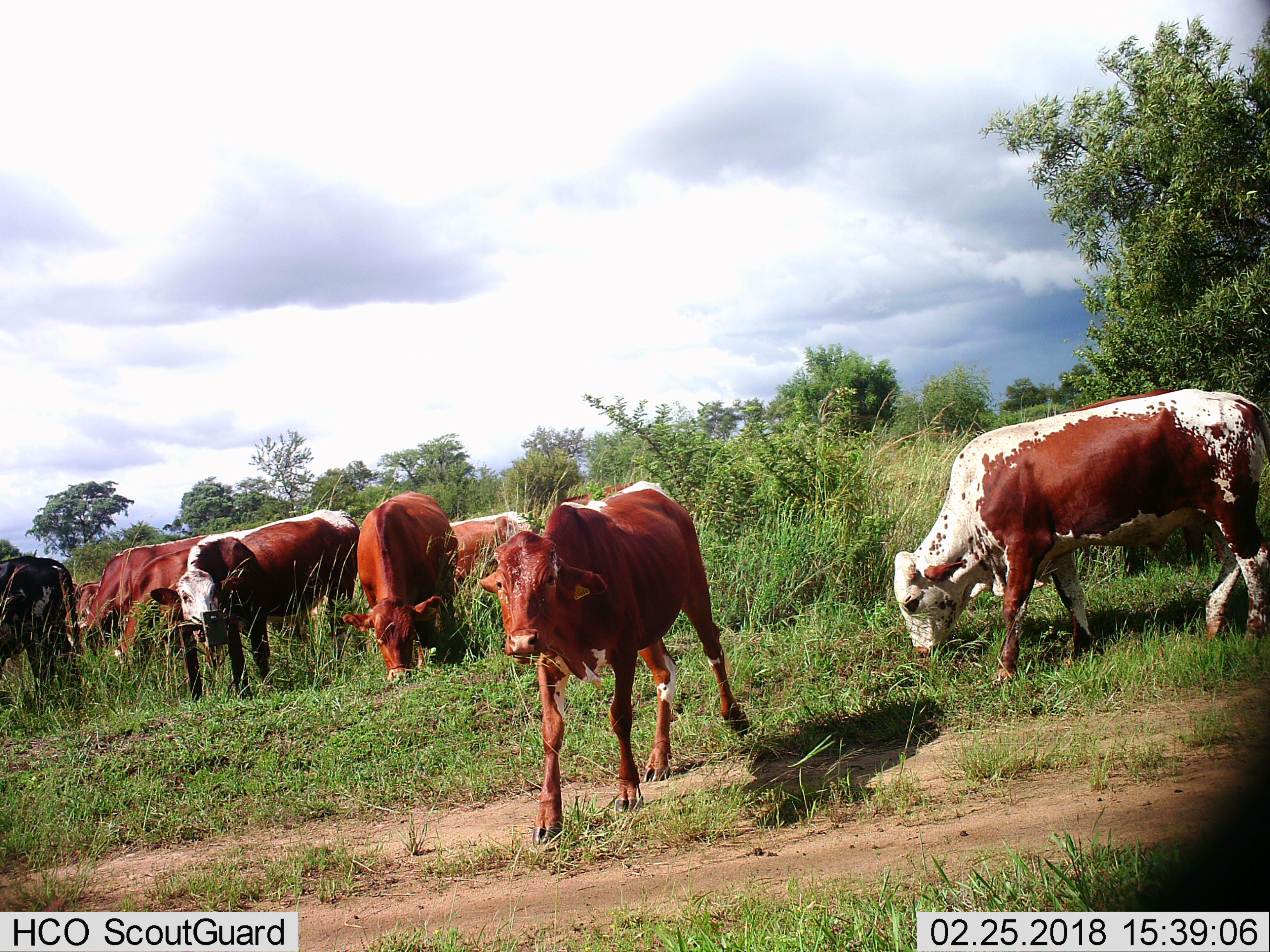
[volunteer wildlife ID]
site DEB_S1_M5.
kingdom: Animalia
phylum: Chordata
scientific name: Vertebrata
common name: domestic animal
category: domesticanimal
Domesticanimal (domestic animal) (Vertebrata), count 10. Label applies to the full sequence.